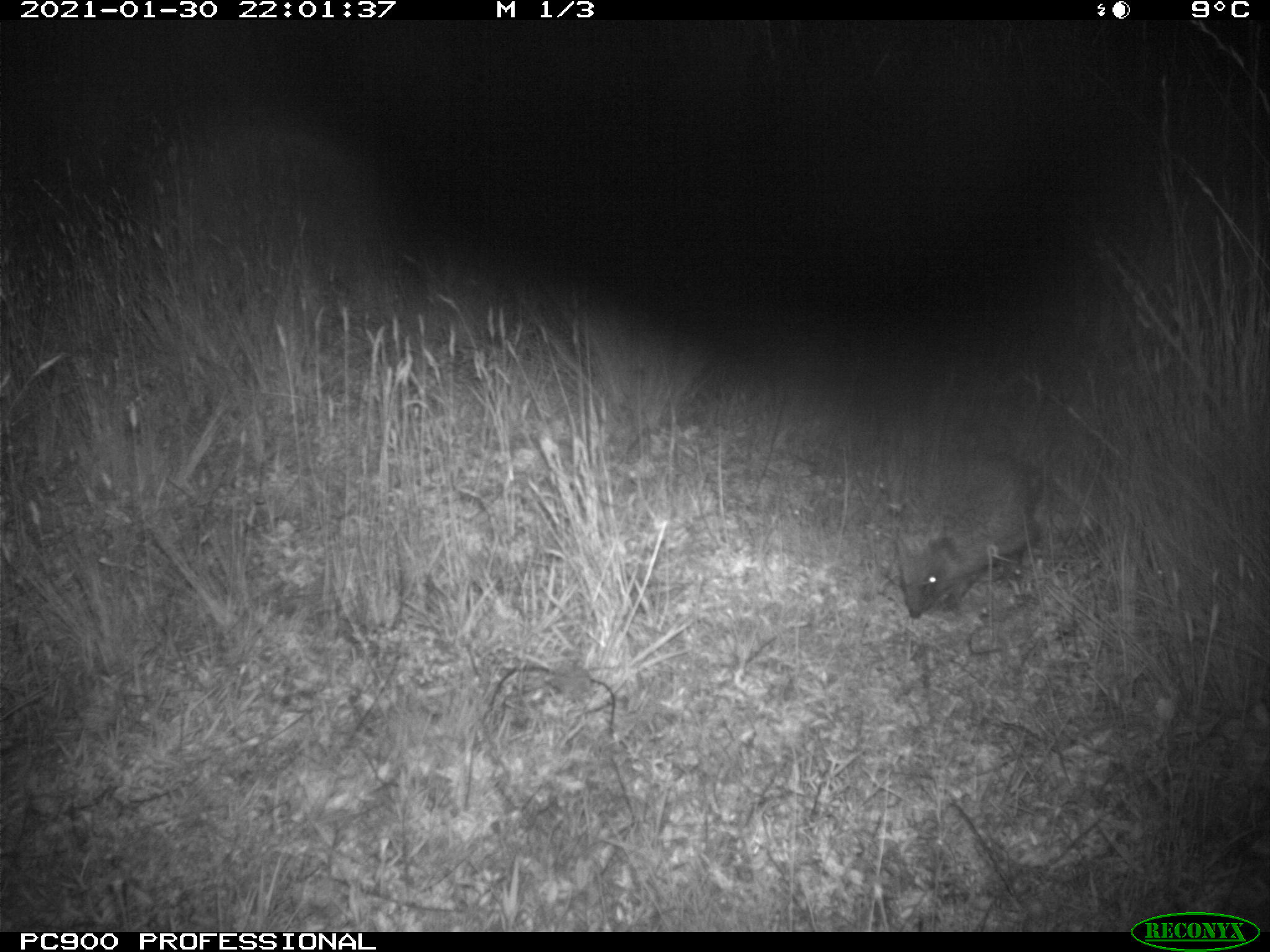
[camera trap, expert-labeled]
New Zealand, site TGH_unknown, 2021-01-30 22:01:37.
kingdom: Animalia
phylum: Chordata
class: Mammalia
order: Eulipotyphla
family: Erinaceidae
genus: Erinaceus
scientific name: Erinaceus europaeus europaeus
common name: european hedgehog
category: hedgehog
Hedgehog (european hedgehog) (Erinaceus europaeus europaeus).